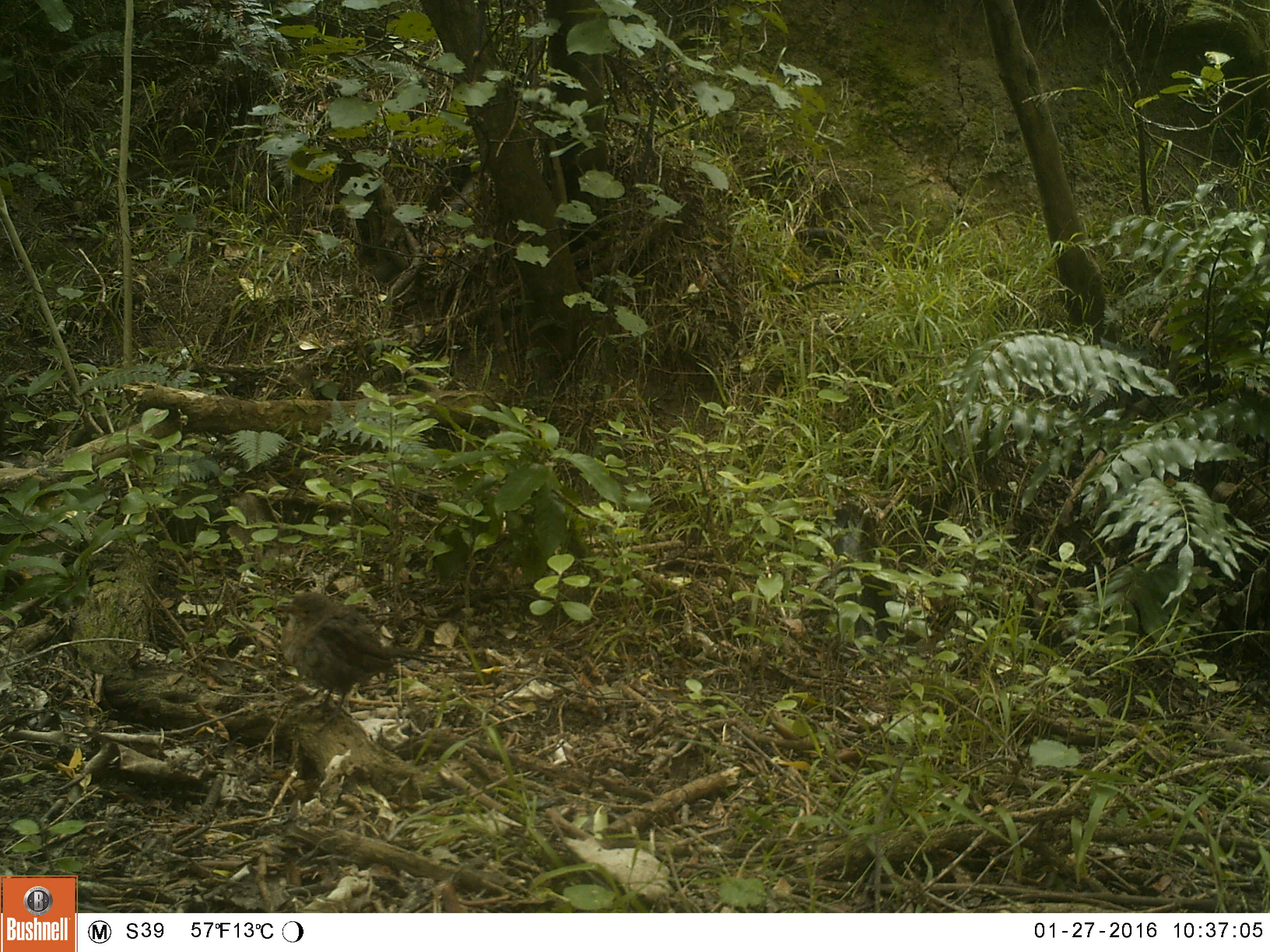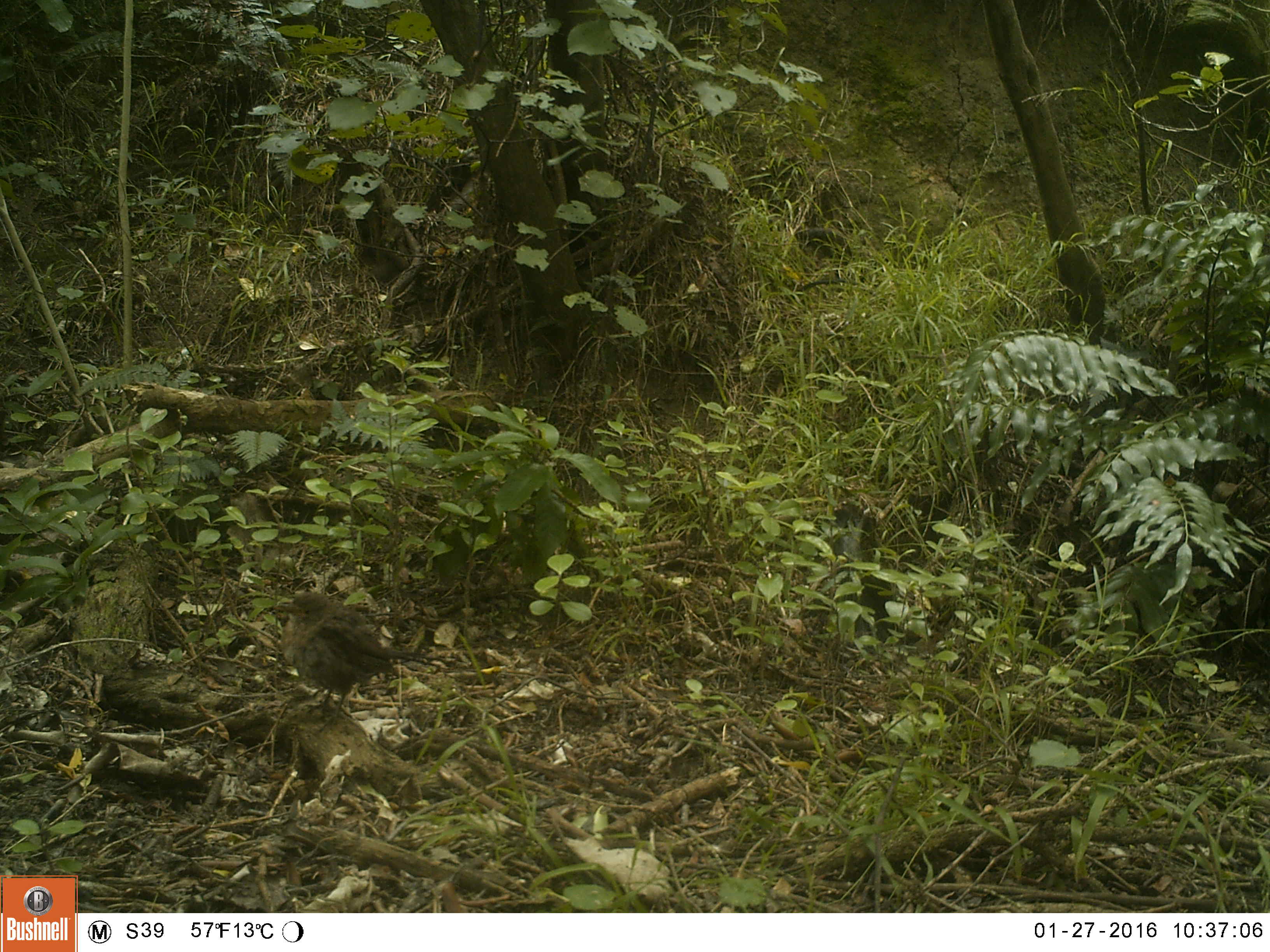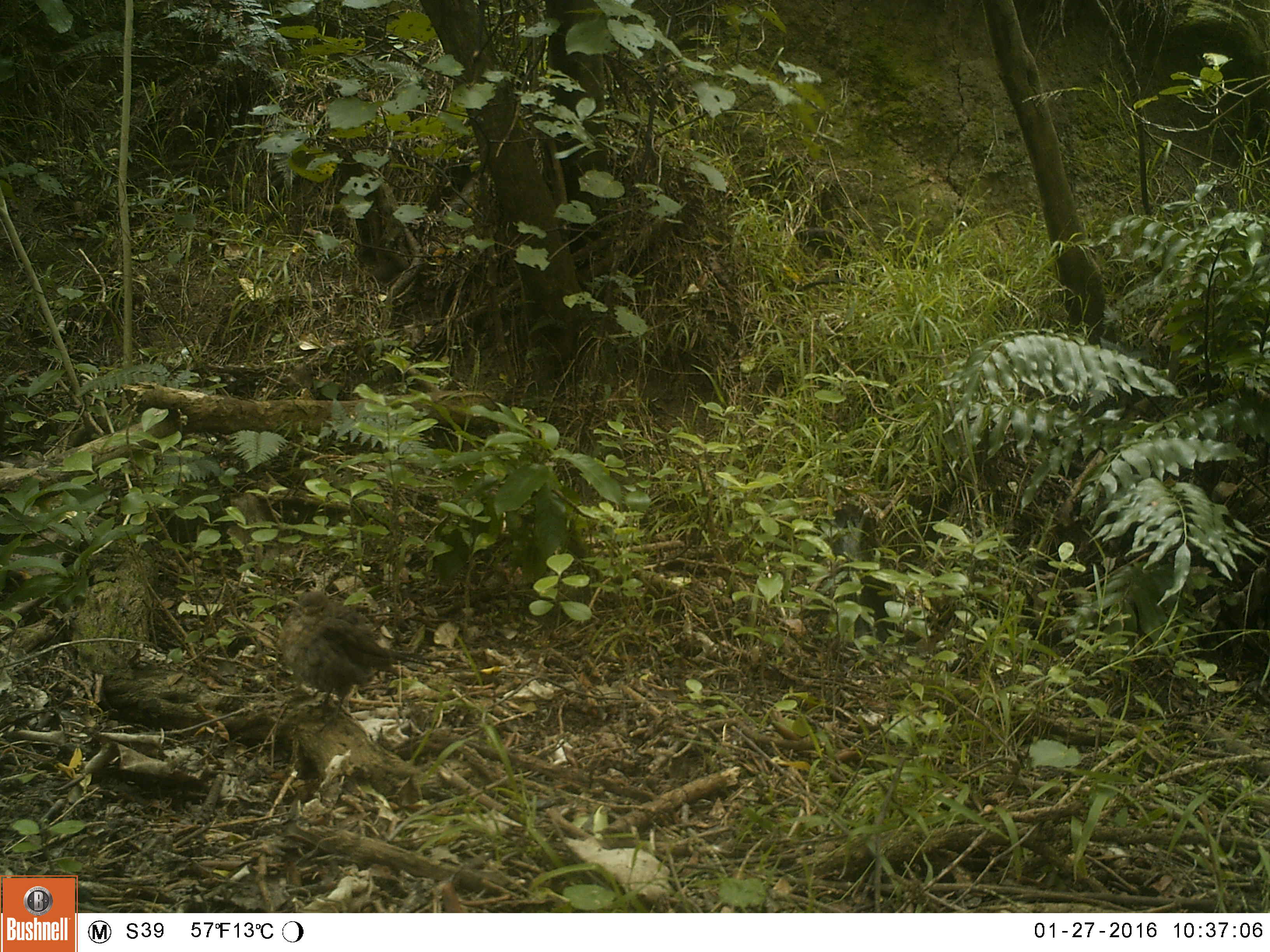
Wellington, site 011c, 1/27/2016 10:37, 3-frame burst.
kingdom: Animalia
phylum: Chordata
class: Aves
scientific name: Aves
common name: bird